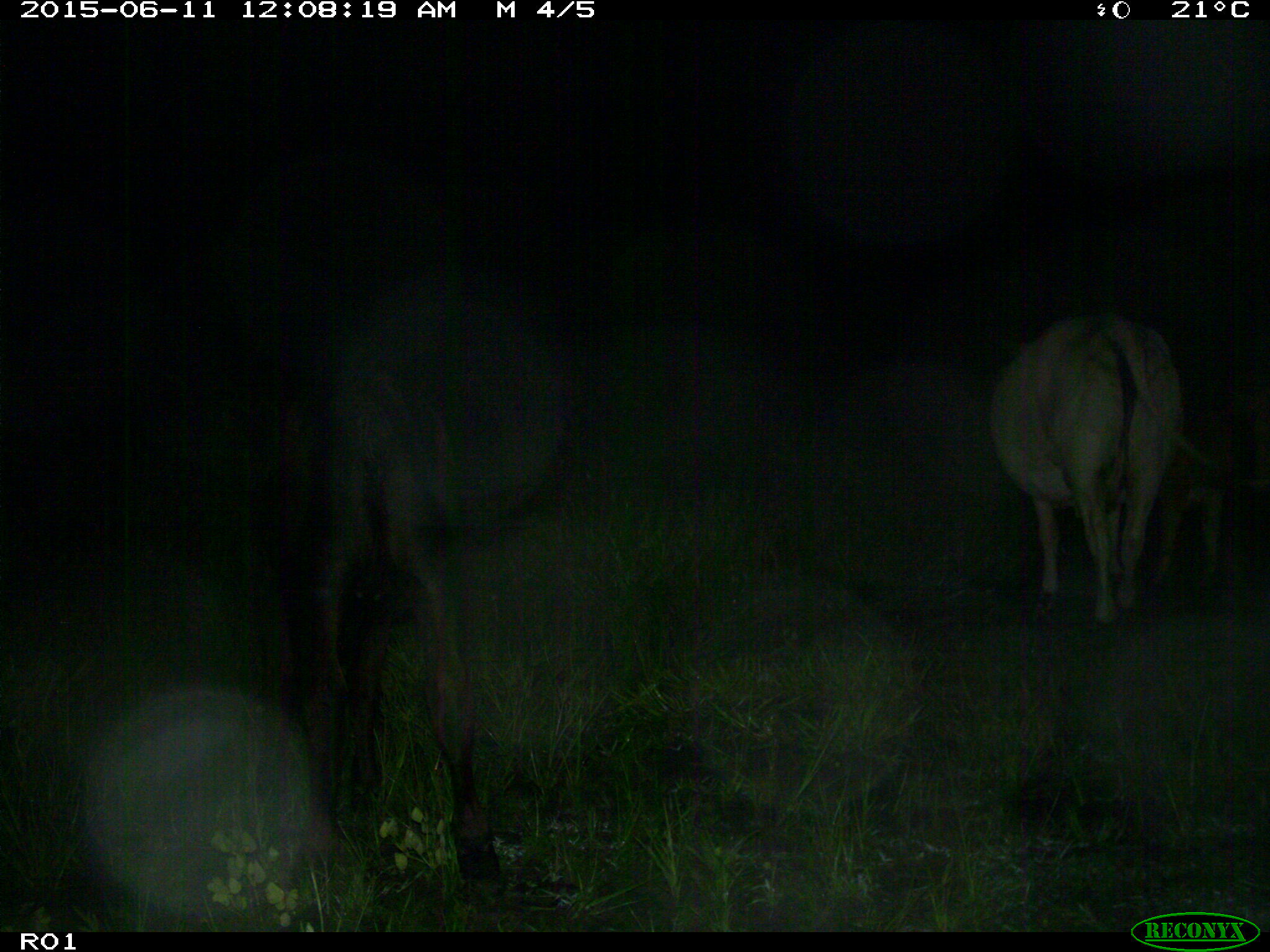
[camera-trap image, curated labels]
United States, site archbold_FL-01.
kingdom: Animalia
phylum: Chordata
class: Mammalia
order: Artiodactyla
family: Bovidae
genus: Bos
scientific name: Bos taurus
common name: domestic cow